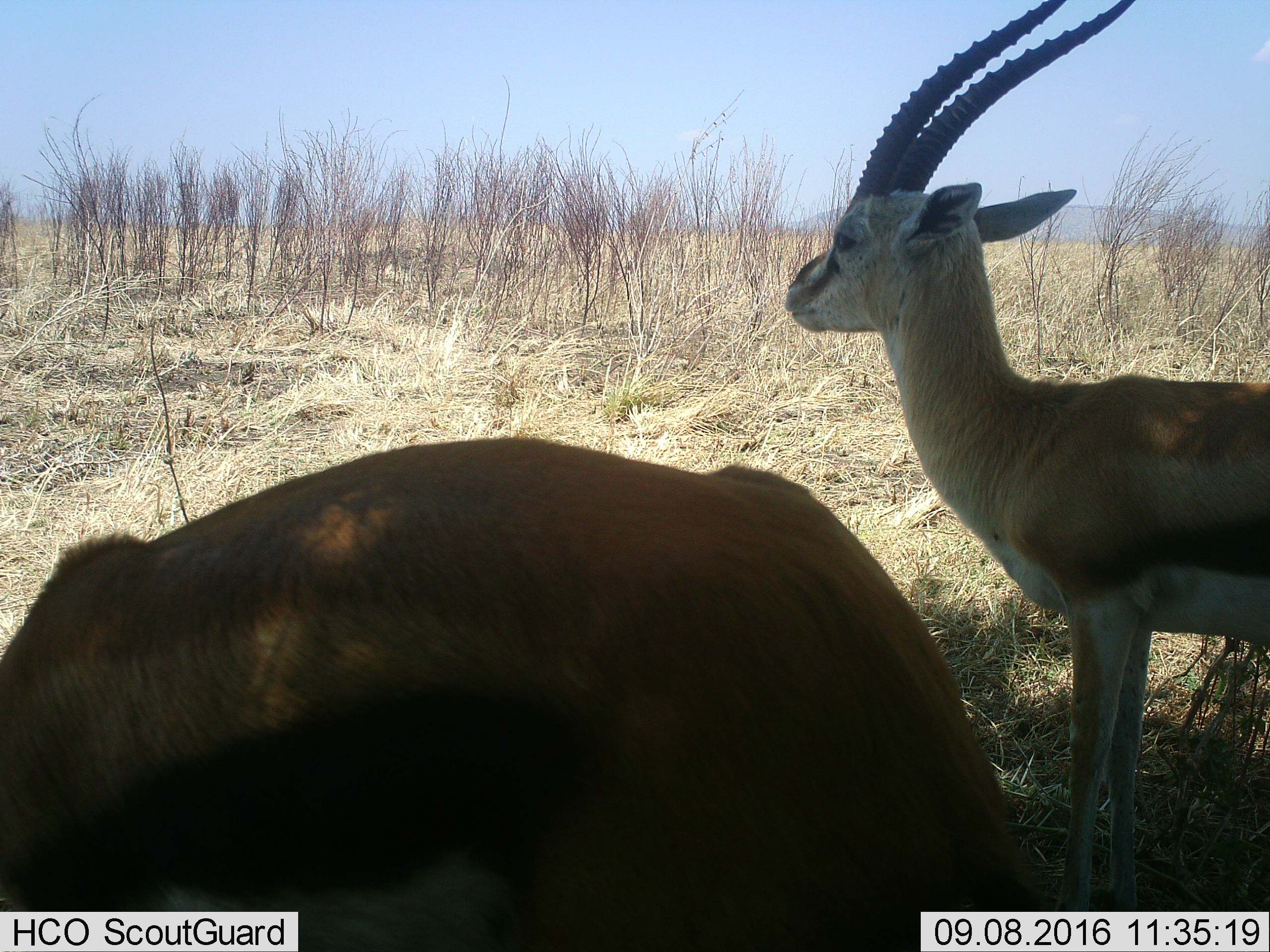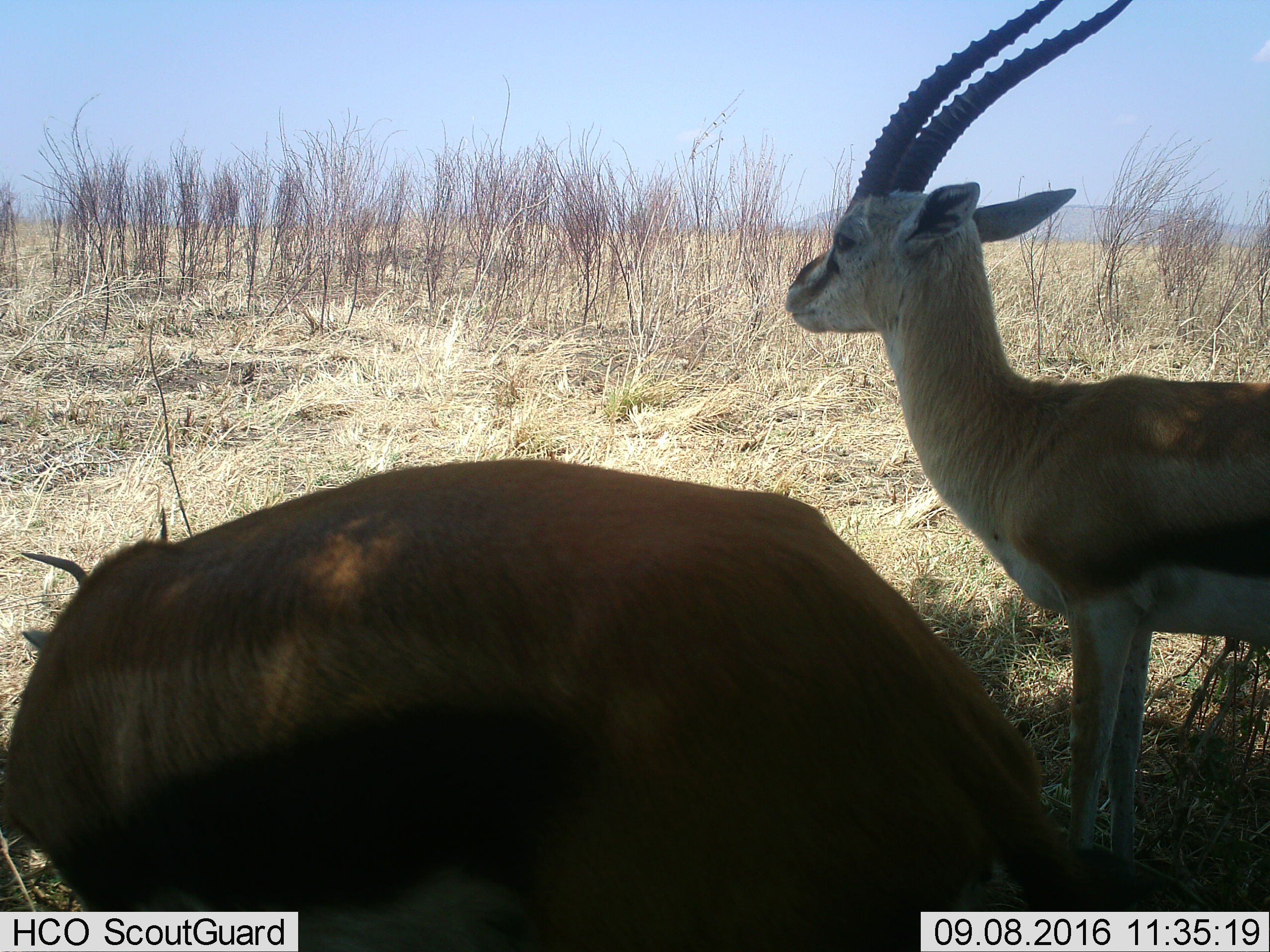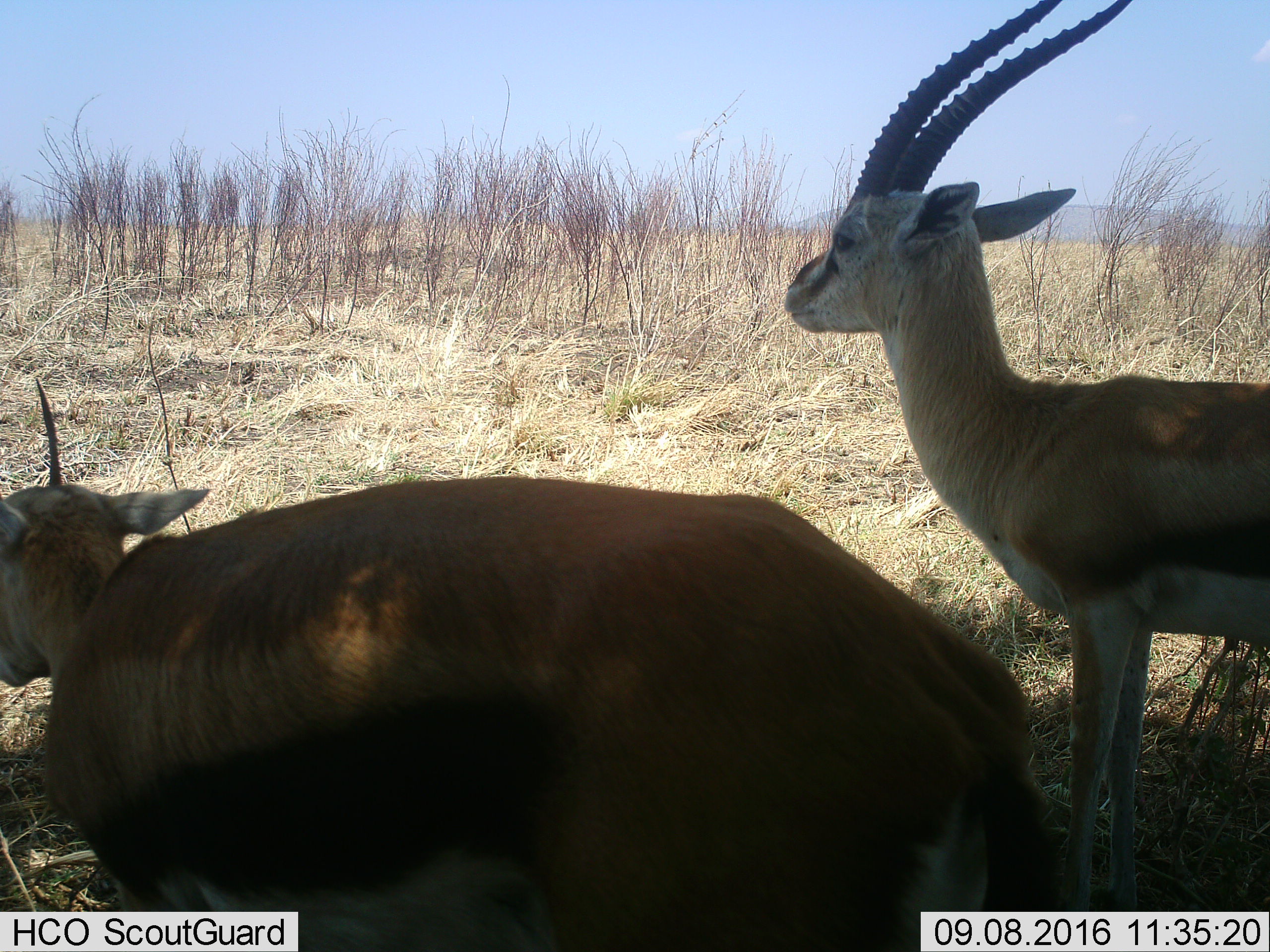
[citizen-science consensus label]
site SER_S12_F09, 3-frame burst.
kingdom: Animalia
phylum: Chordata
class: Mammalia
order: Artiodactyla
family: Bovidae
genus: Eudorcas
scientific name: Eudorcas thomsonii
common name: thomson's gazelle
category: gazellethomsons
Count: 2.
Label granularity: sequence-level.